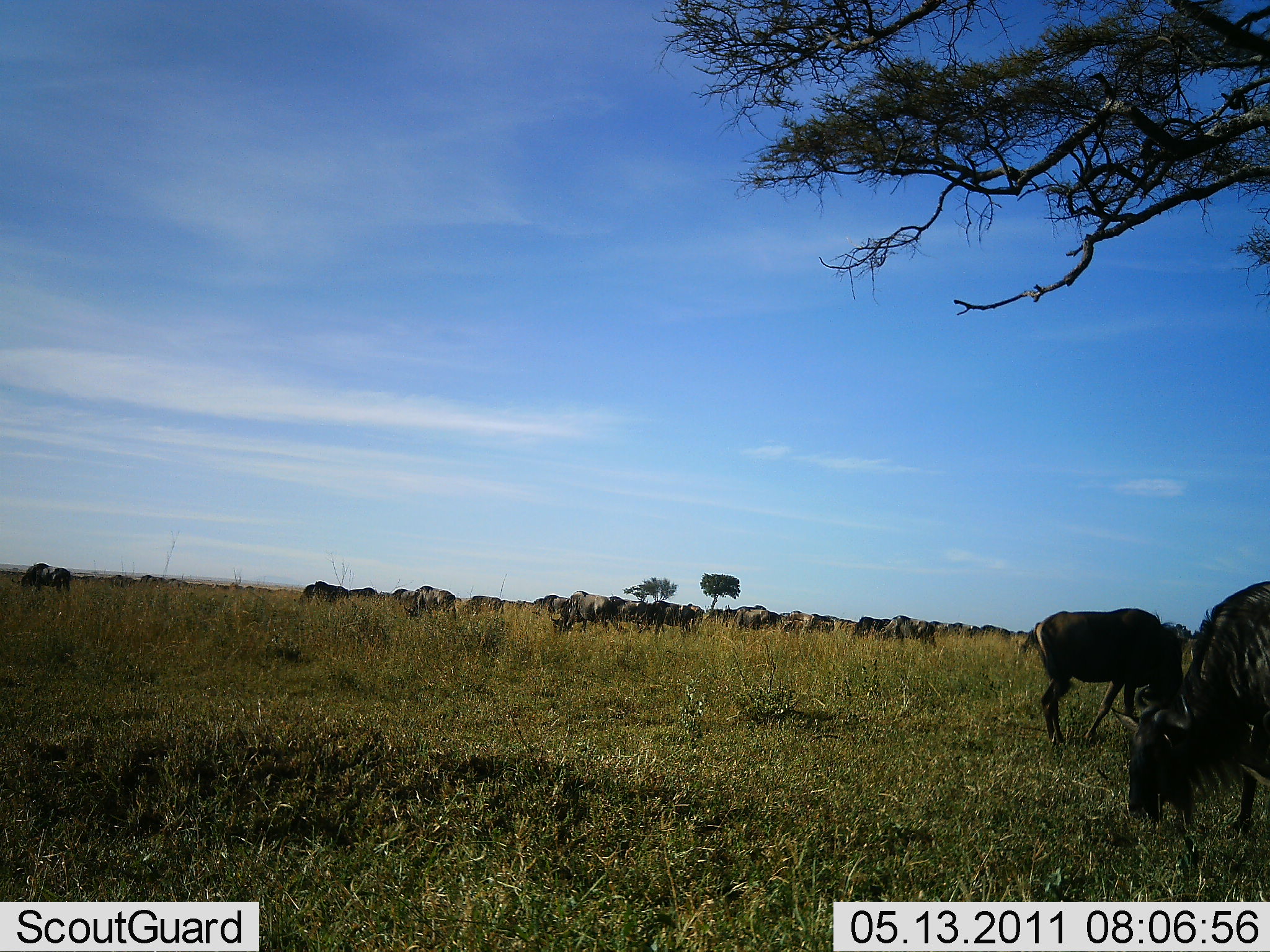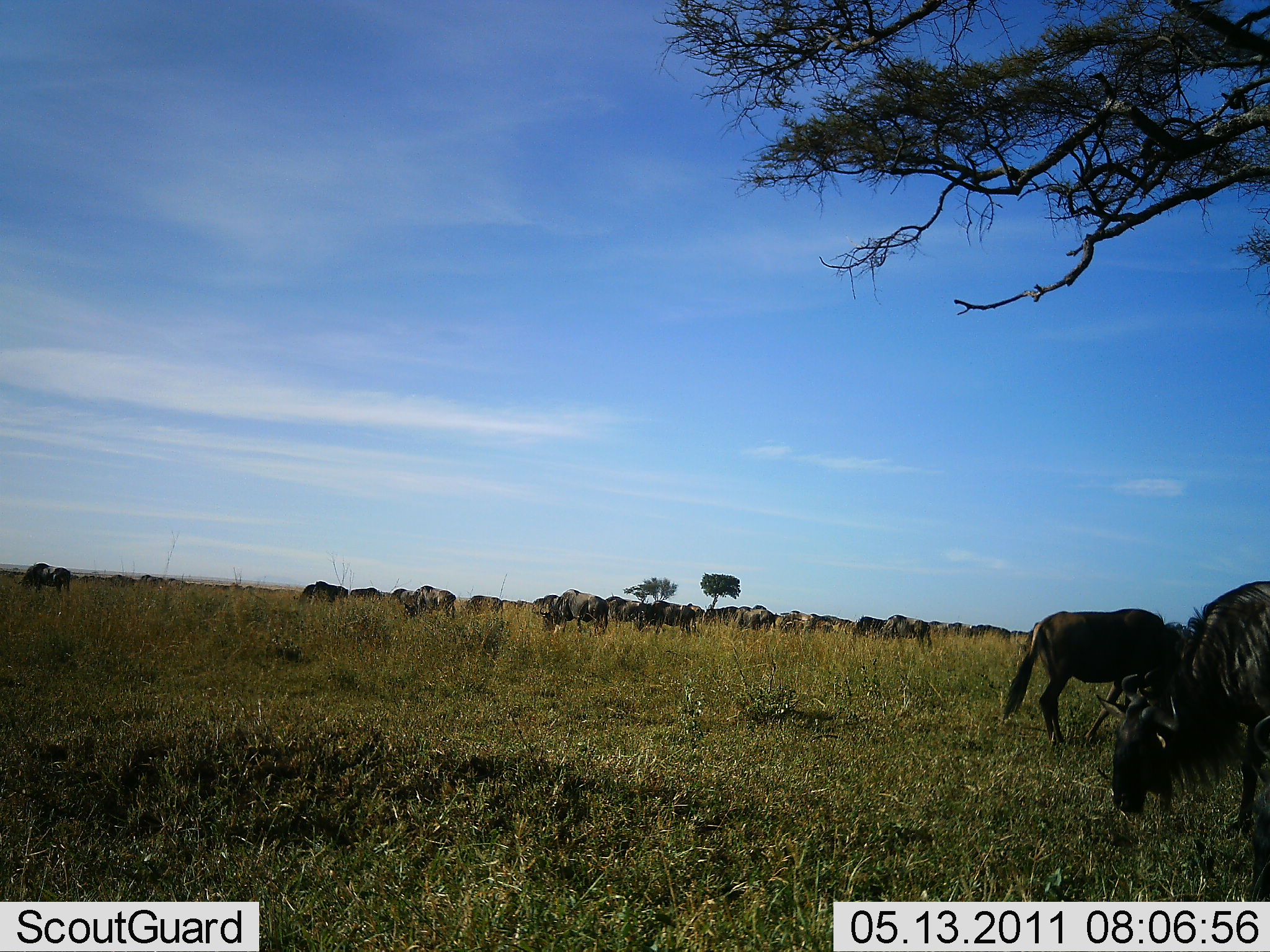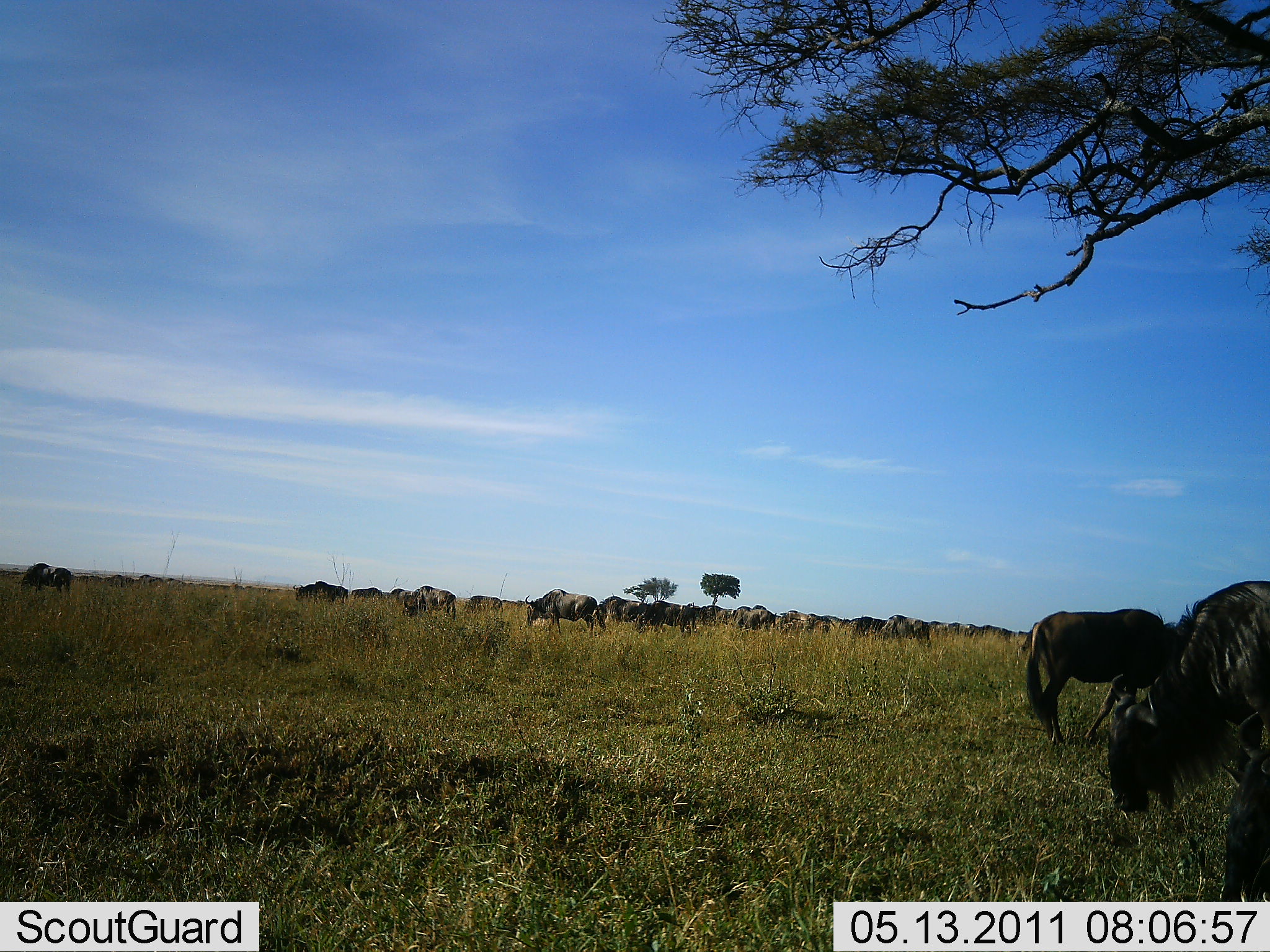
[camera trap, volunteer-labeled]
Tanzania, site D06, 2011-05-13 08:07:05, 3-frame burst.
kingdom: Animalia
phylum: Chordata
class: Mammalia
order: Artiodactyla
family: Bovidae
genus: Connochaetes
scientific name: Connochaetes taurinus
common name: blue wildebeest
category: wildebeest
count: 11-50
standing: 17%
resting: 0%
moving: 42%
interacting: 0%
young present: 0%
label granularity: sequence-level